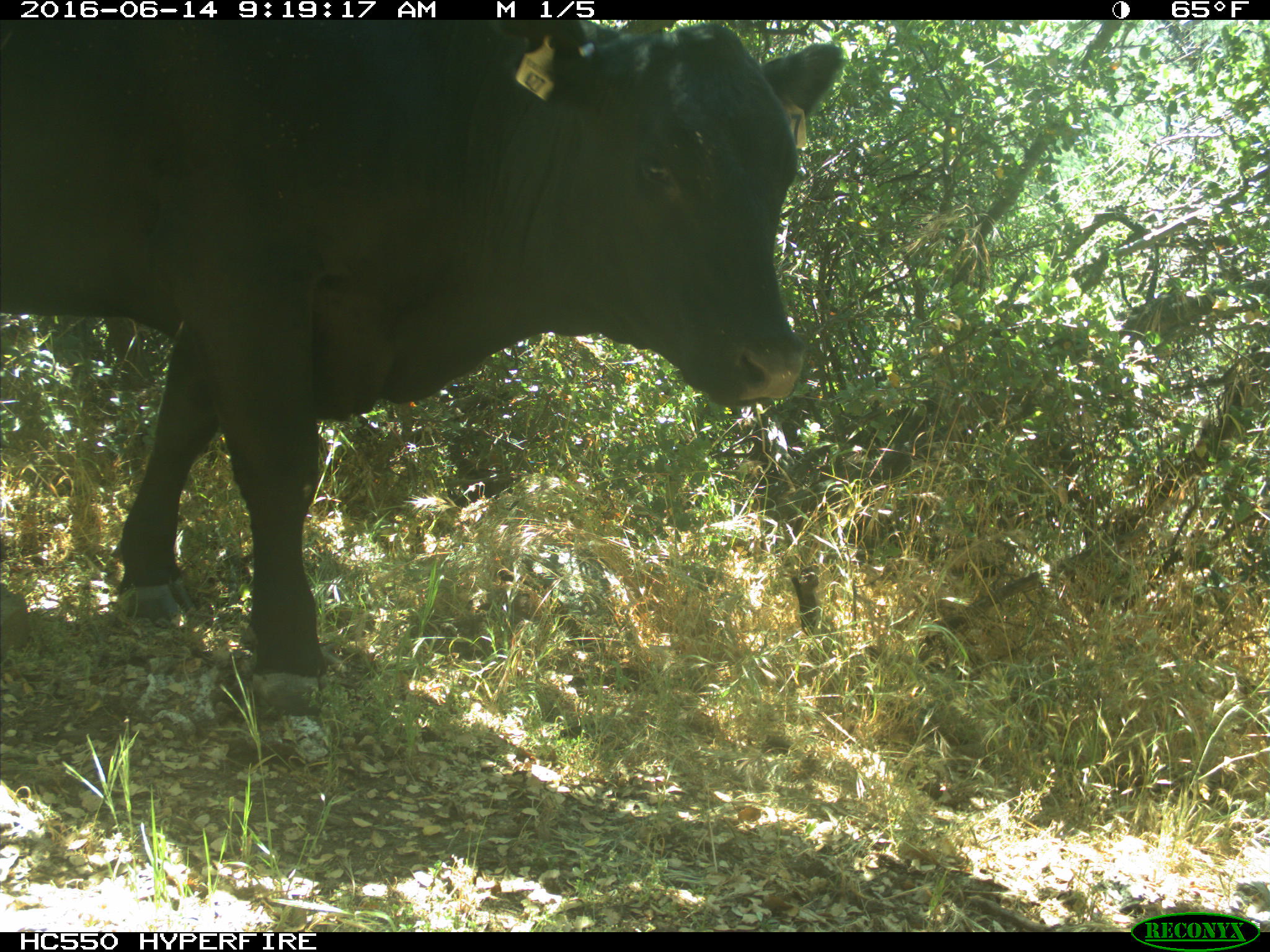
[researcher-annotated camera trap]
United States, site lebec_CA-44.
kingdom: Animalia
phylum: Chordata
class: Mammalia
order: Artiodactyla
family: Bovidae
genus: Bos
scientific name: Bos taurus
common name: domestic cow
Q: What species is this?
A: Bos taurus (domestic cow).